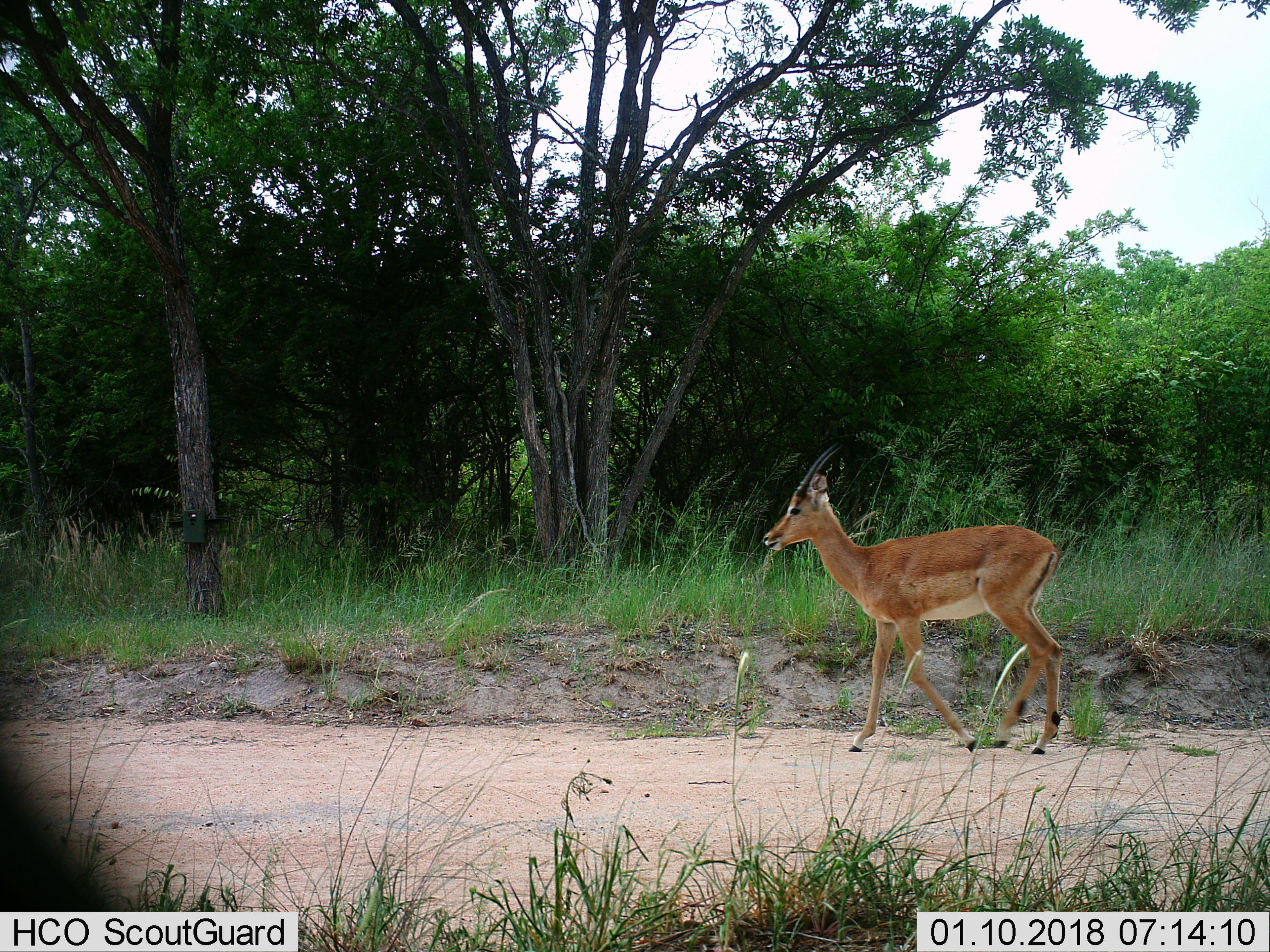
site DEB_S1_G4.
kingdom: Animalia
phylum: Chordata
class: Mammalia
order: Artiodactyla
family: Bovidae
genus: Aepyceros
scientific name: Aepyceros melampus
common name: impala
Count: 1.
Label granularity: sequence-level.